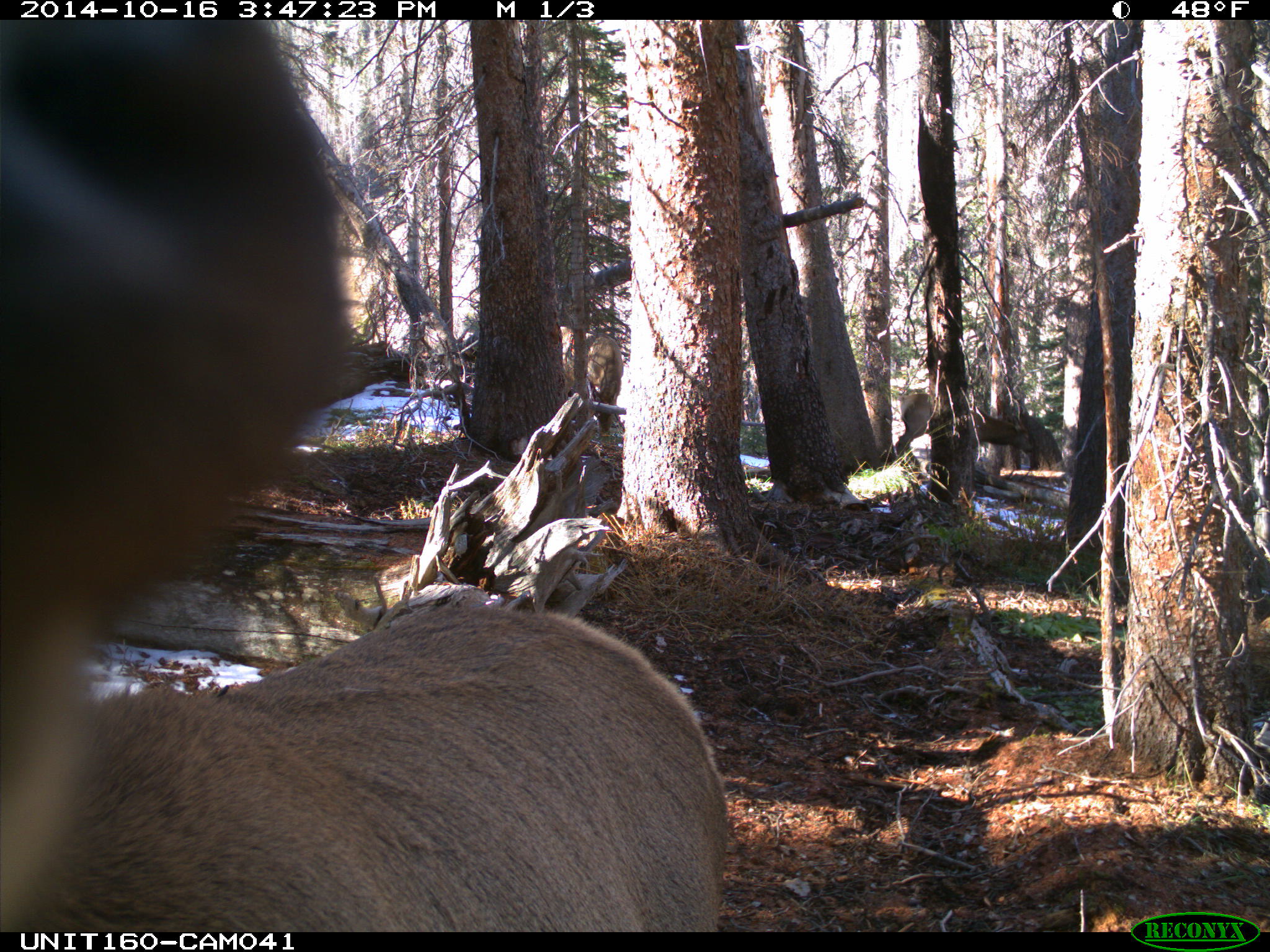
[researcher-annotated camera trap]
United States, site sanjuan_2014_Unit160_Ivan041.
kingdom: Animalia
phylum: Chordata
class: Mammalia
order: Artiodactyla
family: Cervidae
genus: Cervus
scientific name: Cervus elaphus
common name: red deer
Cervus elaphus (red deer).